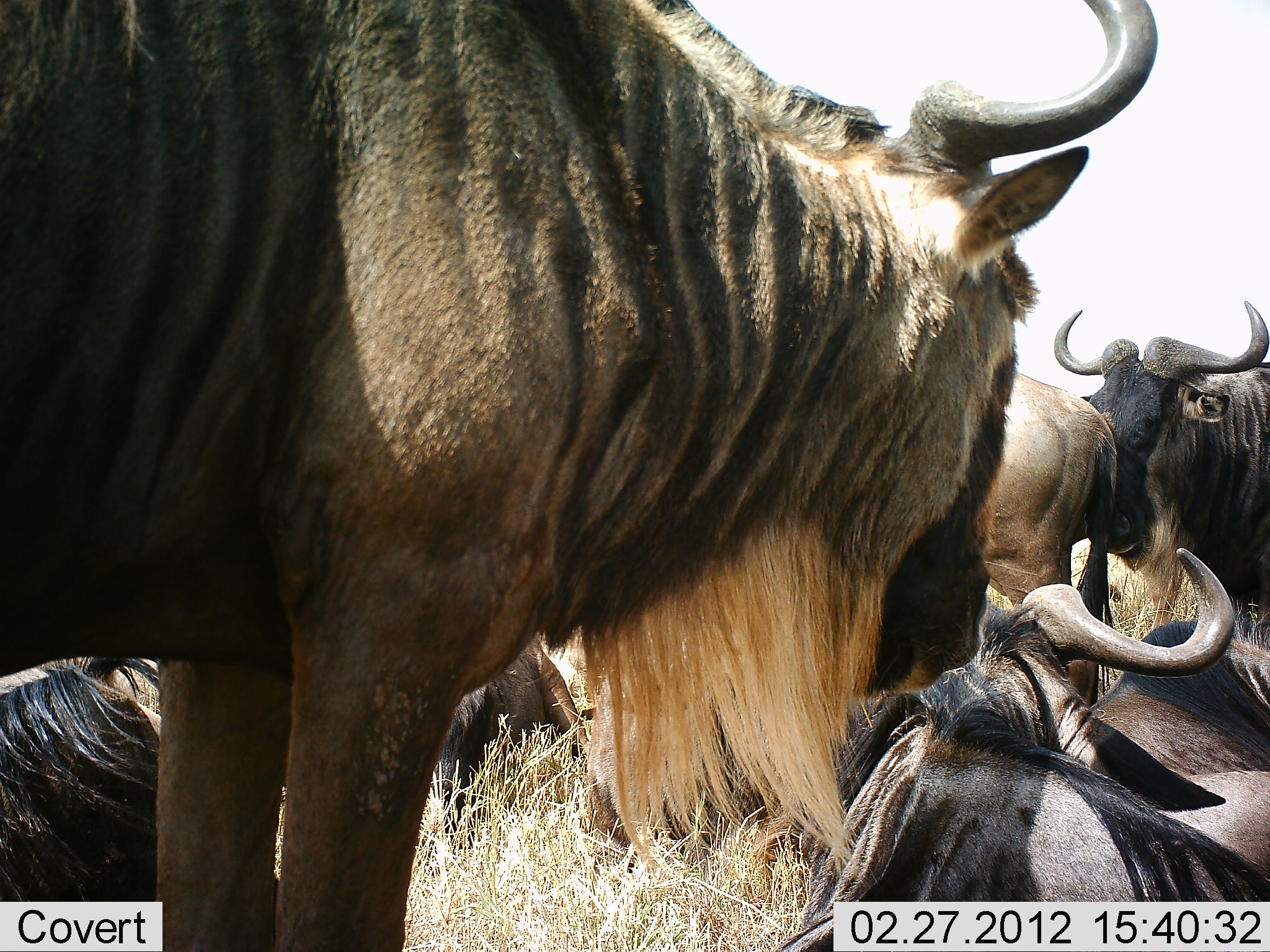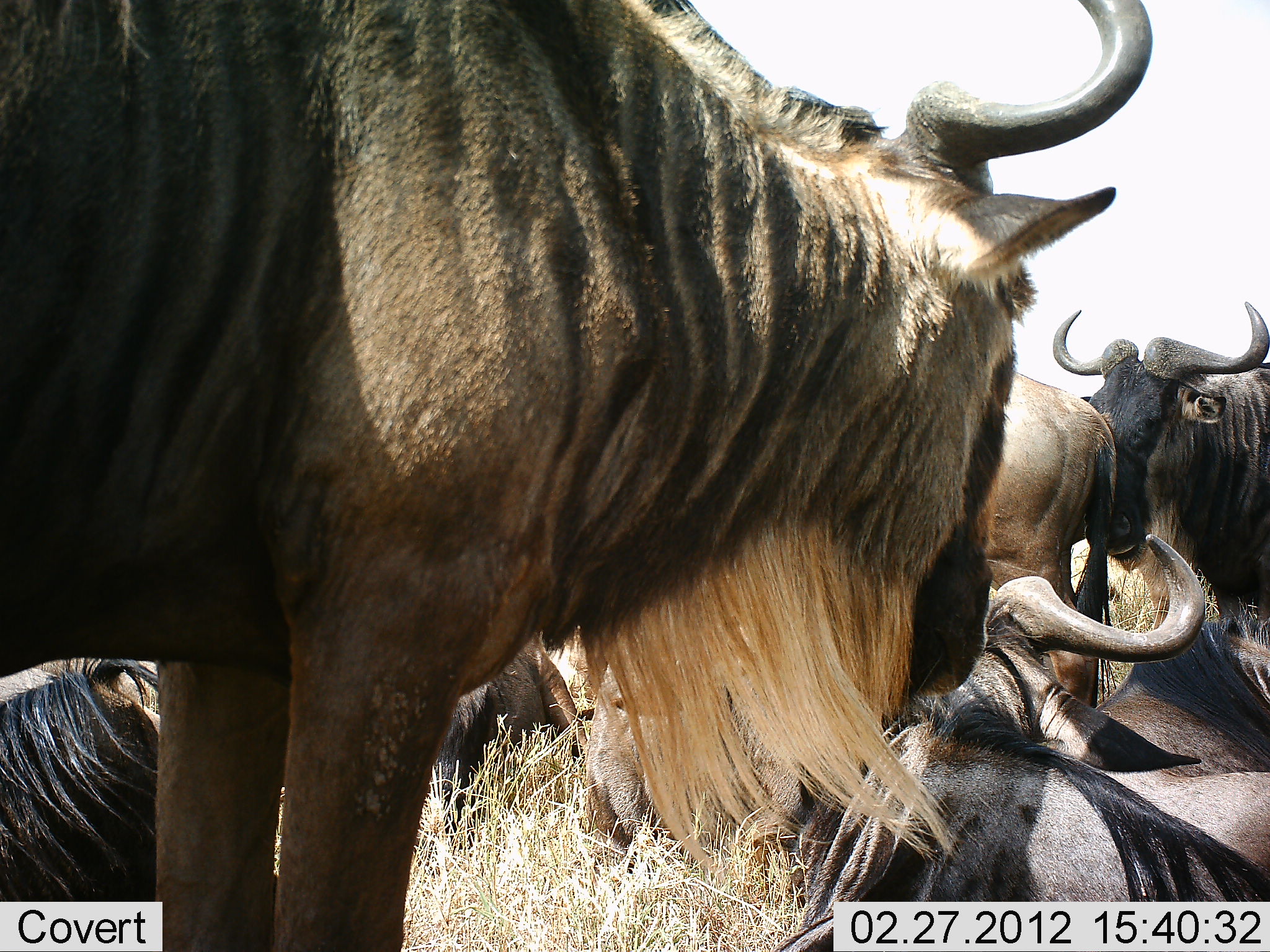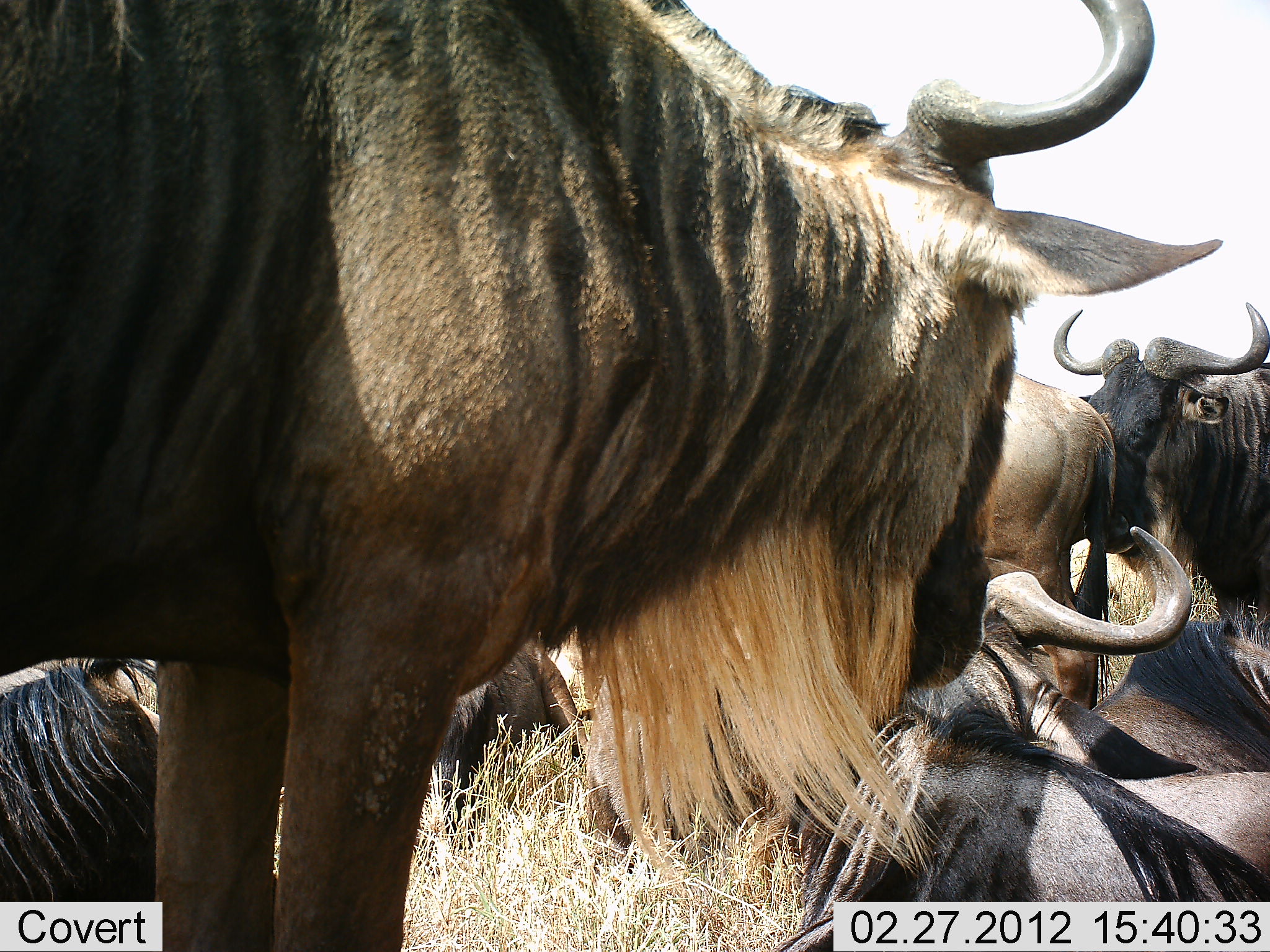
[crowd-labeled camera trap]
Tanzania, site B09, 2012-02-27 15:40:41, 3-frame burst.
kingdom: Animalia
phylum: Chordata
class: Mammalia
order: Artiodactyla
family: Bovidae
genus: Connochaetes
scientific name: Connochaetes taurinus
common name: blue wildebeest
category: wildebeest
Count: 7.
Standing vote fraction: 75%.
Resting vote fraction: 100%.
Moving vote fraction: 0%.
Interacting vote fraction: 10%.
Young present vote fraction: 5%.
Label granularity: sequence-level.